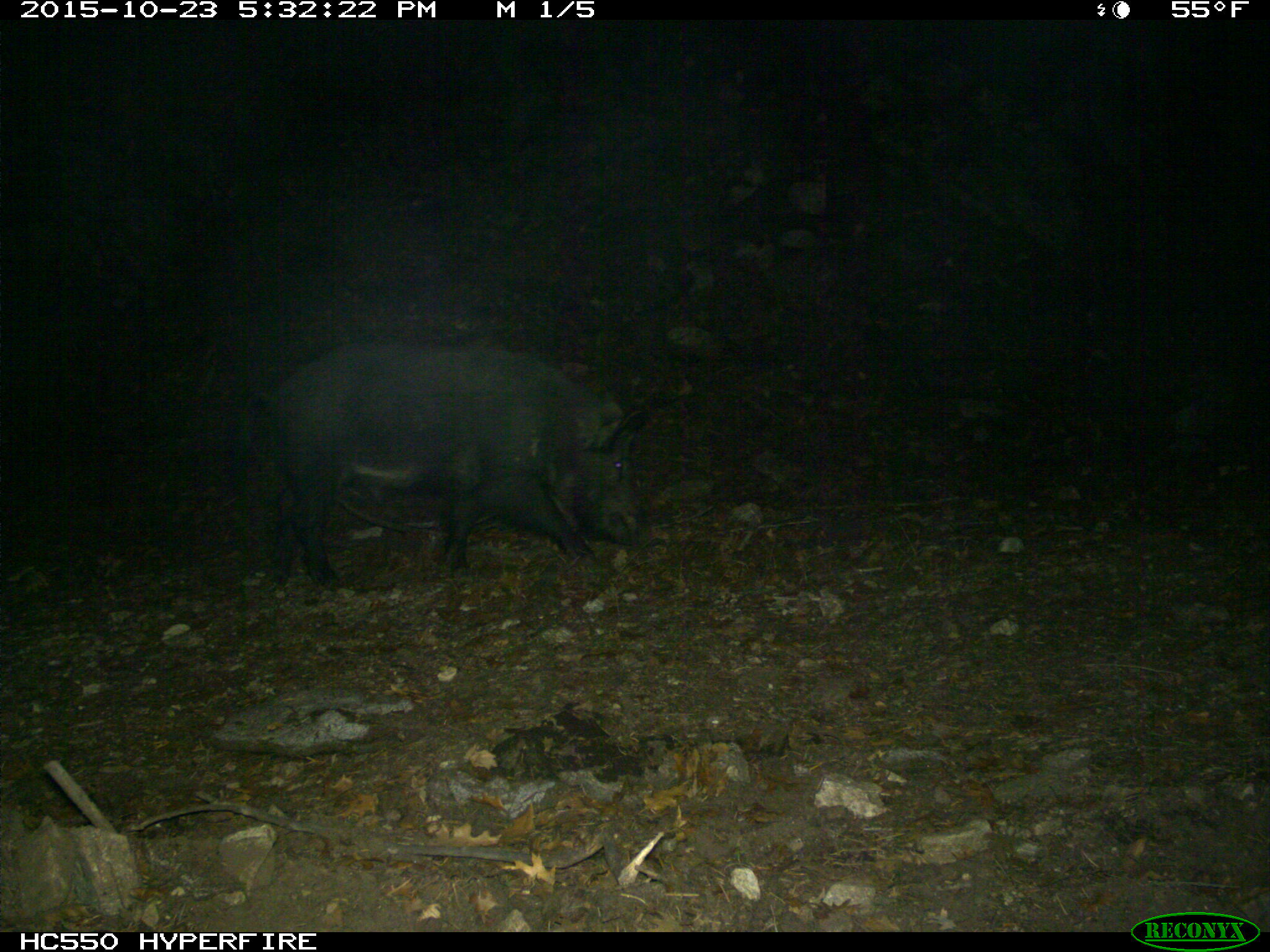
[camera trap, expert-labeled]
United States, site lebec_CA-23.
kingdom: Animalia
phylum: Chordata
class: Mammalia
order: Artiodactyla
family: Suidae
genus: Sus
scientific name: Sus scrofa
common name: wild boar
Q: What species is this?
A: Sus scrofa (wild boar).